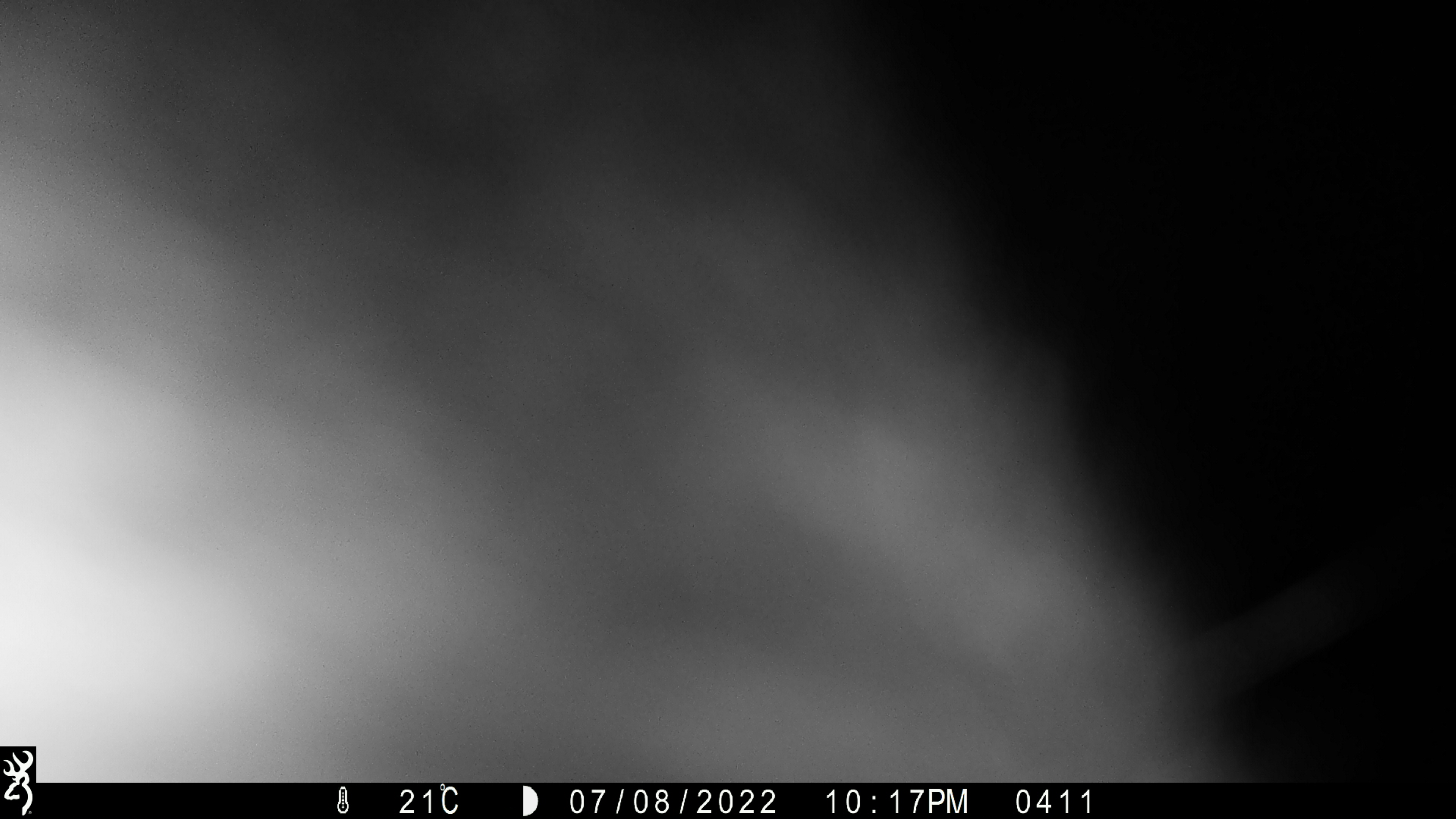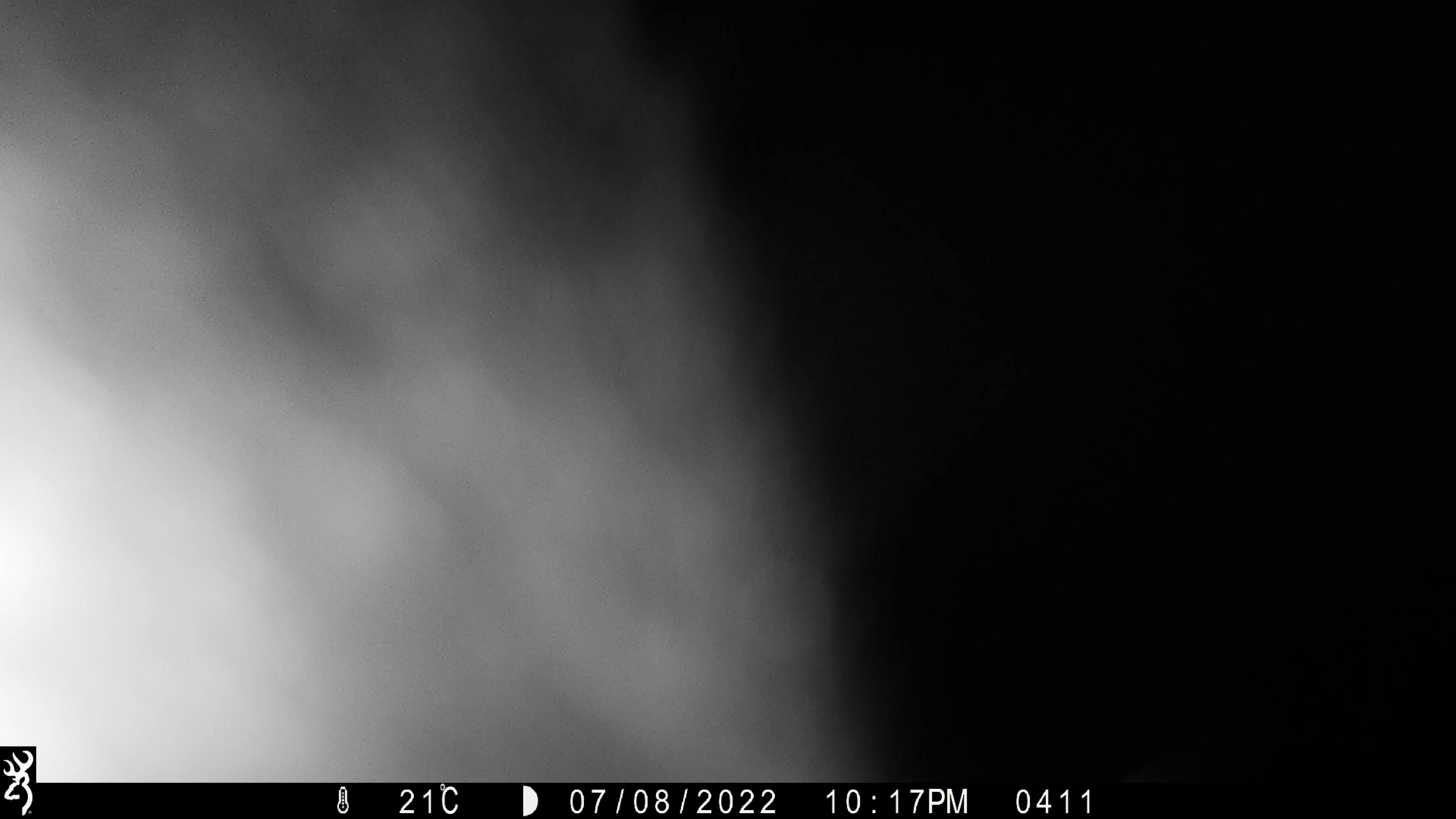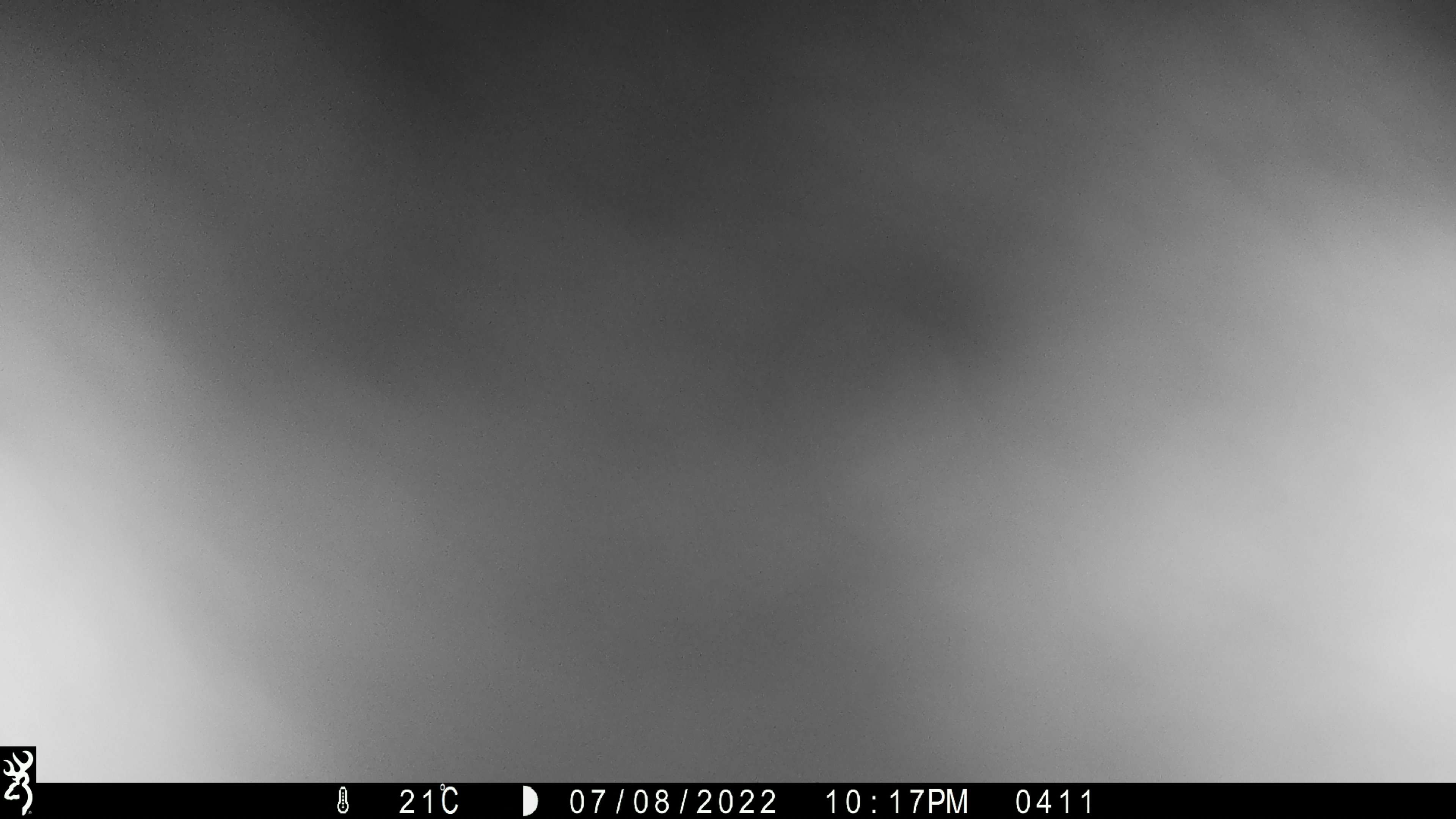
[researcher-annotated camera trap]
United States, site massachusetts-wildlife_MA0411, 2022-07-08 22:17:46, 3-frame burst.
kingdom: Animalia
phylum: Chordata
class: Mammalia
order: Artiodactyla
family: Cervidae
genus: Alces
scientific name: Alces alces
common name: moose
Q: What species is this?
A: Moose (Alces alces).